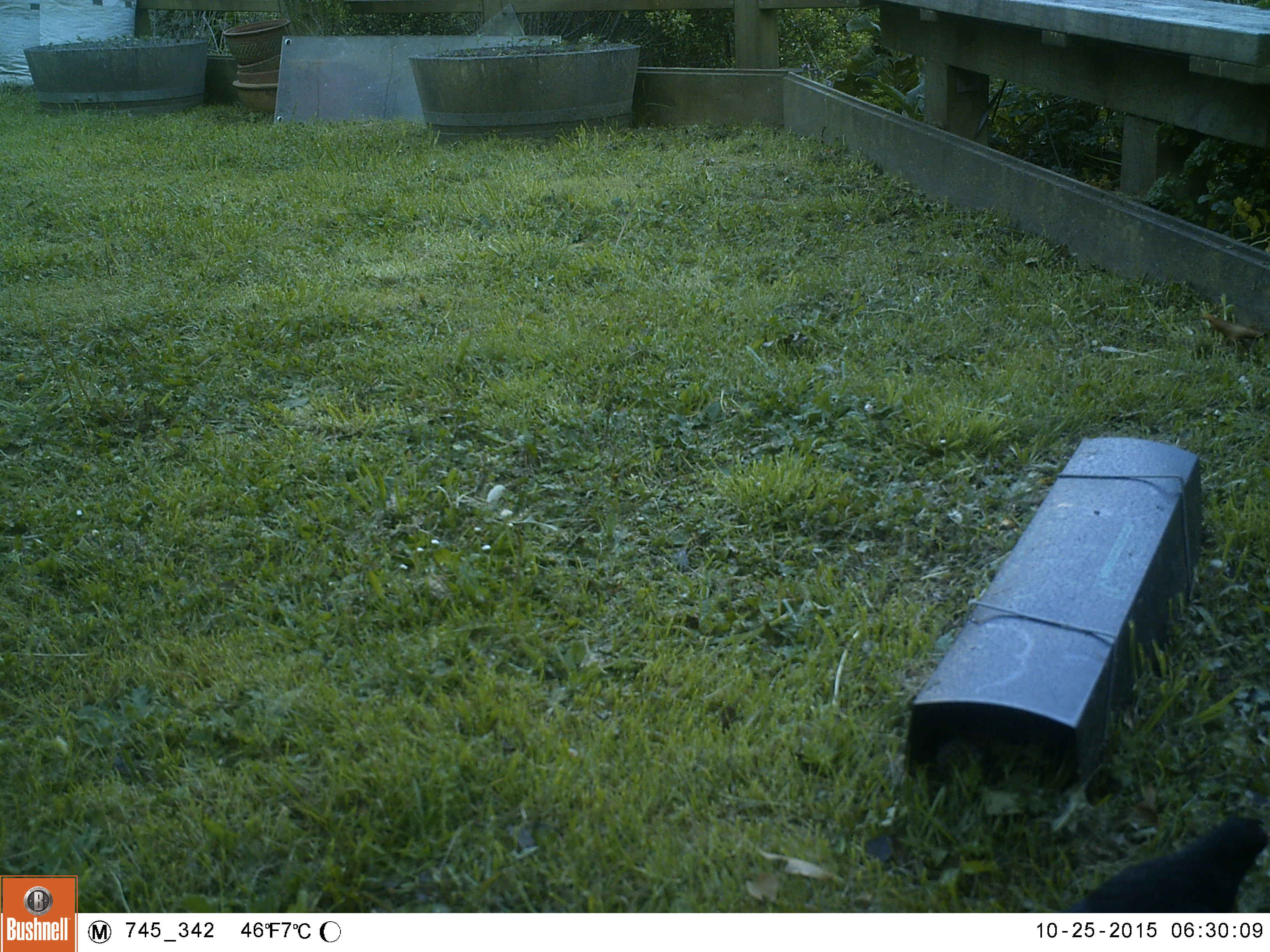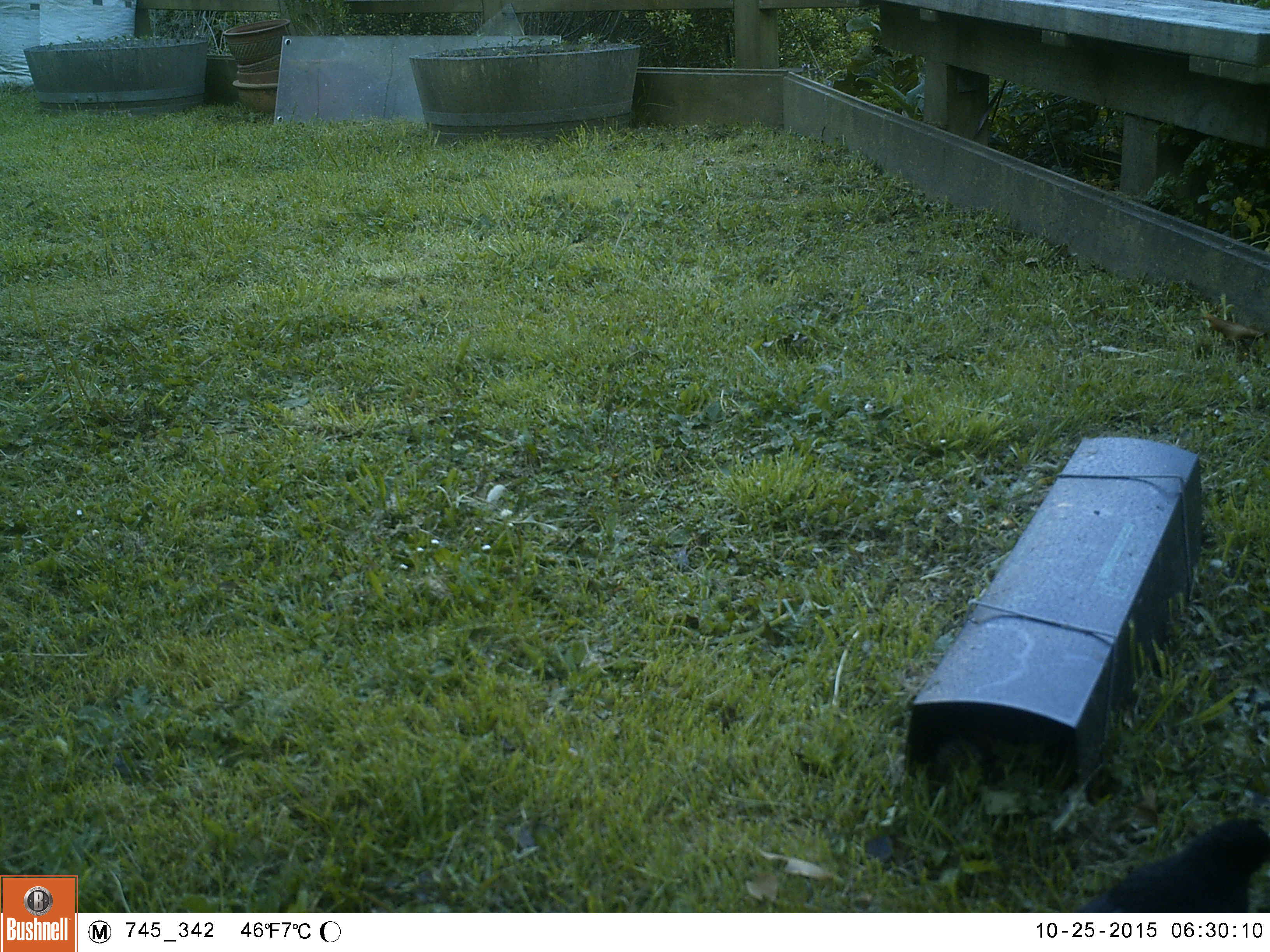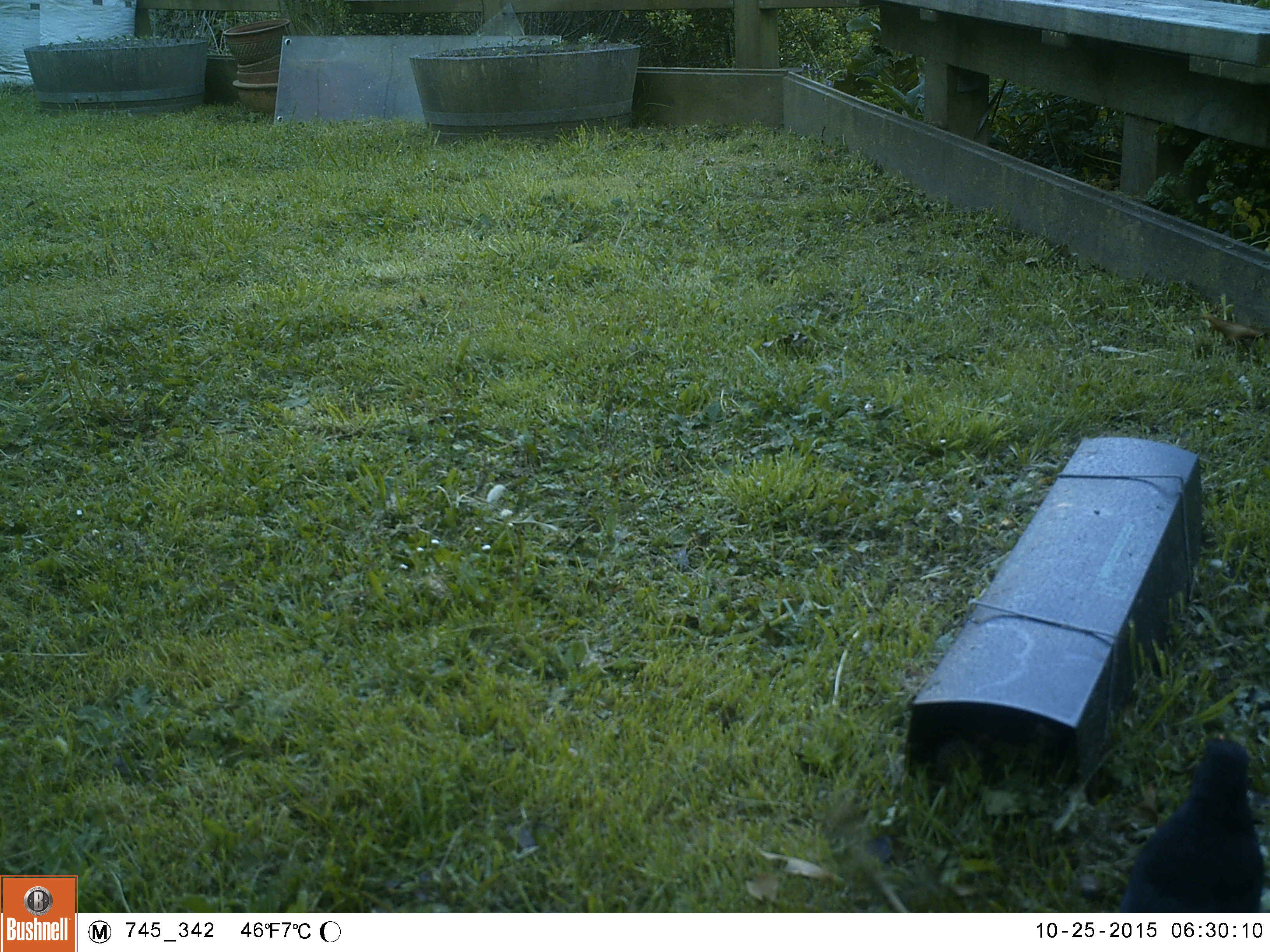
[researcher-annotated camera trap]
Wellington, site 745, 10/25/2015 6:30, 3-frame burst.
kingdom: Animalia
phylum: Chordata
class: Aves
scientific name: Aves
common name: bird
Bird (Aves).